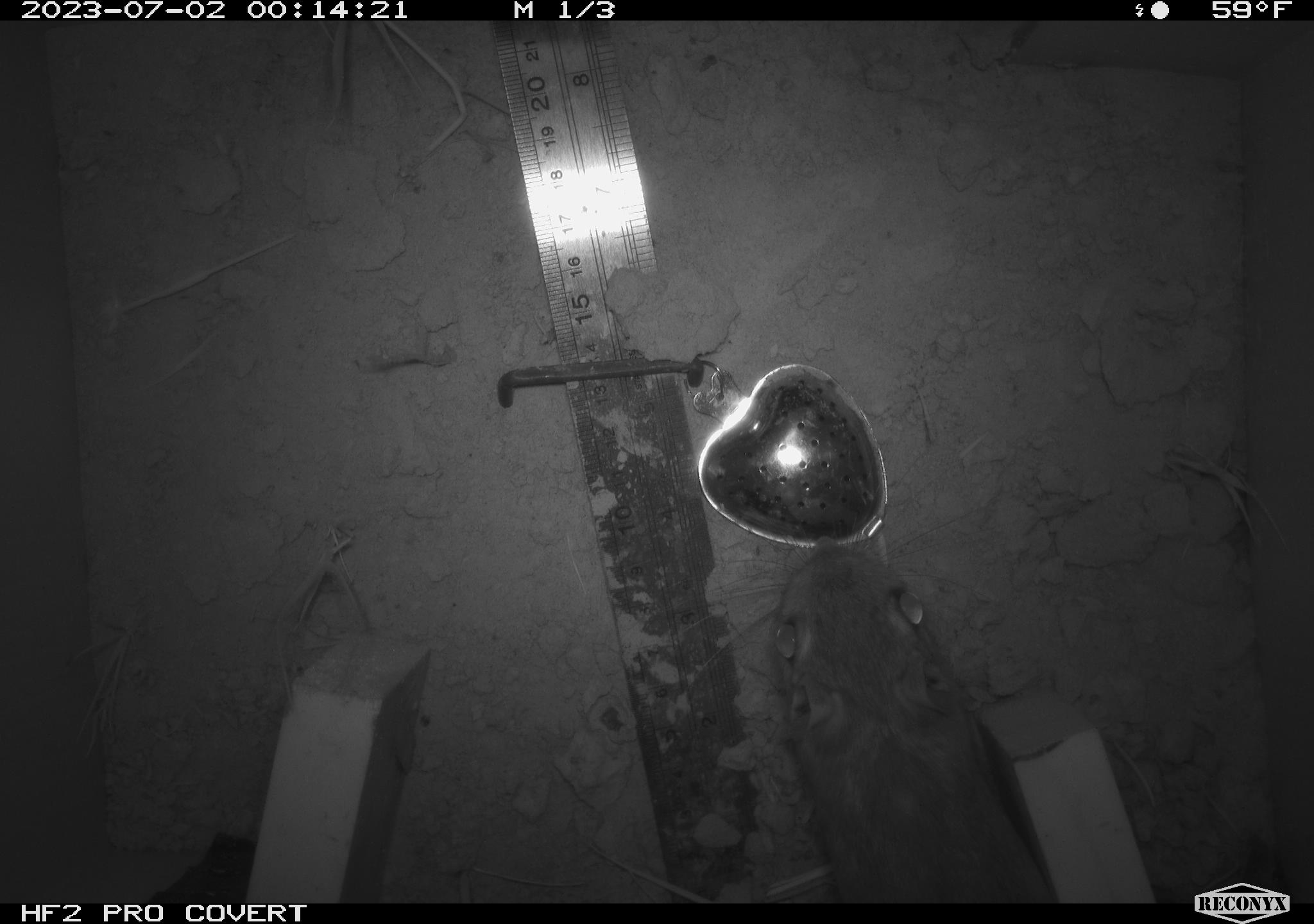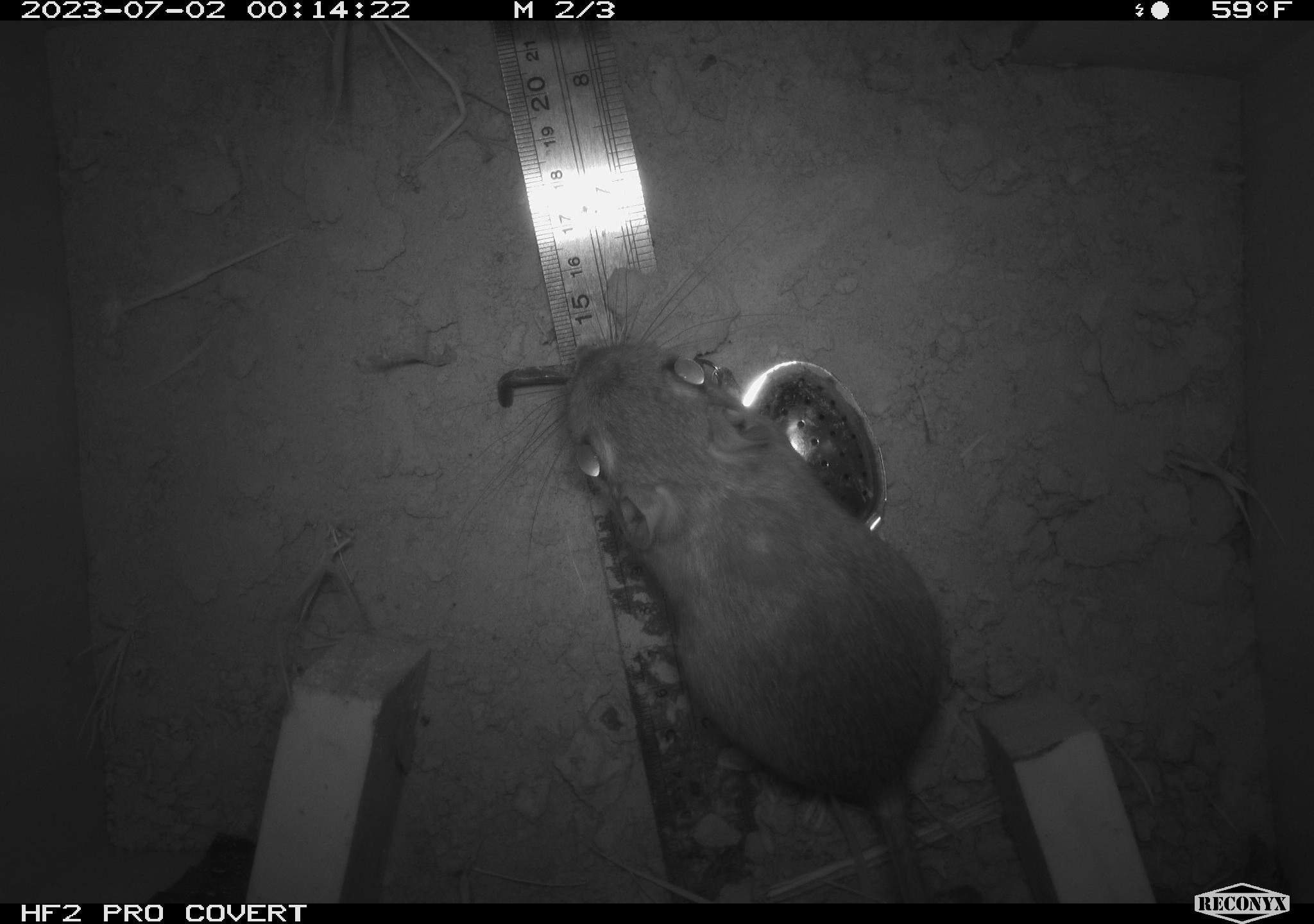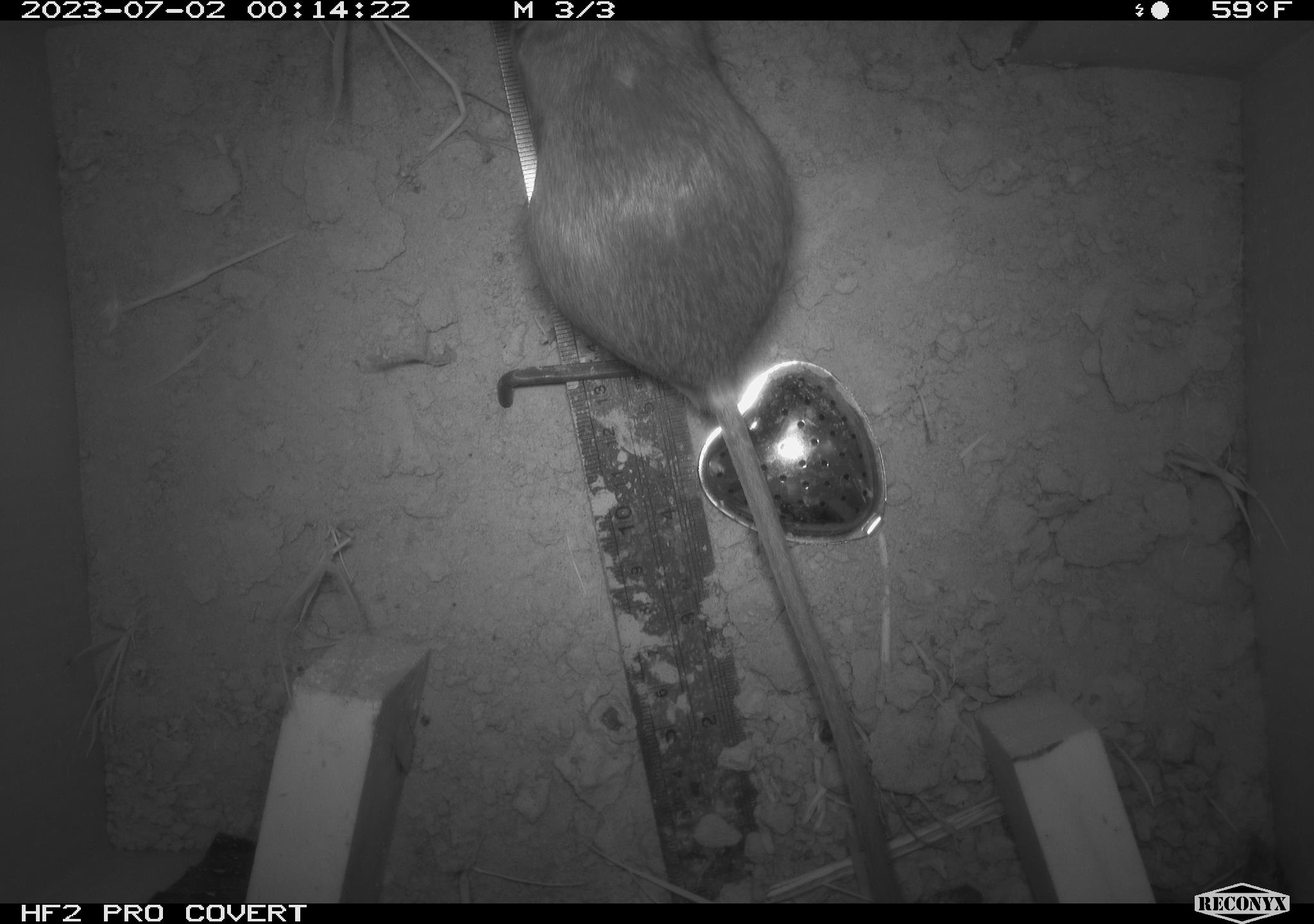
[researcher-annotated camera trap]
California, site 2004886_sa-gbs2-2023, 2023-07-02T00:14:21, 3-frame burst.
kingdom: Animalia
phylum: Chordata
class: Mammalia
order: Rodentia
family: Heteromyidae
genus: Dipodomys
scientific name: Dipodomys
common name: kangaroo rats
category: dipodomys species